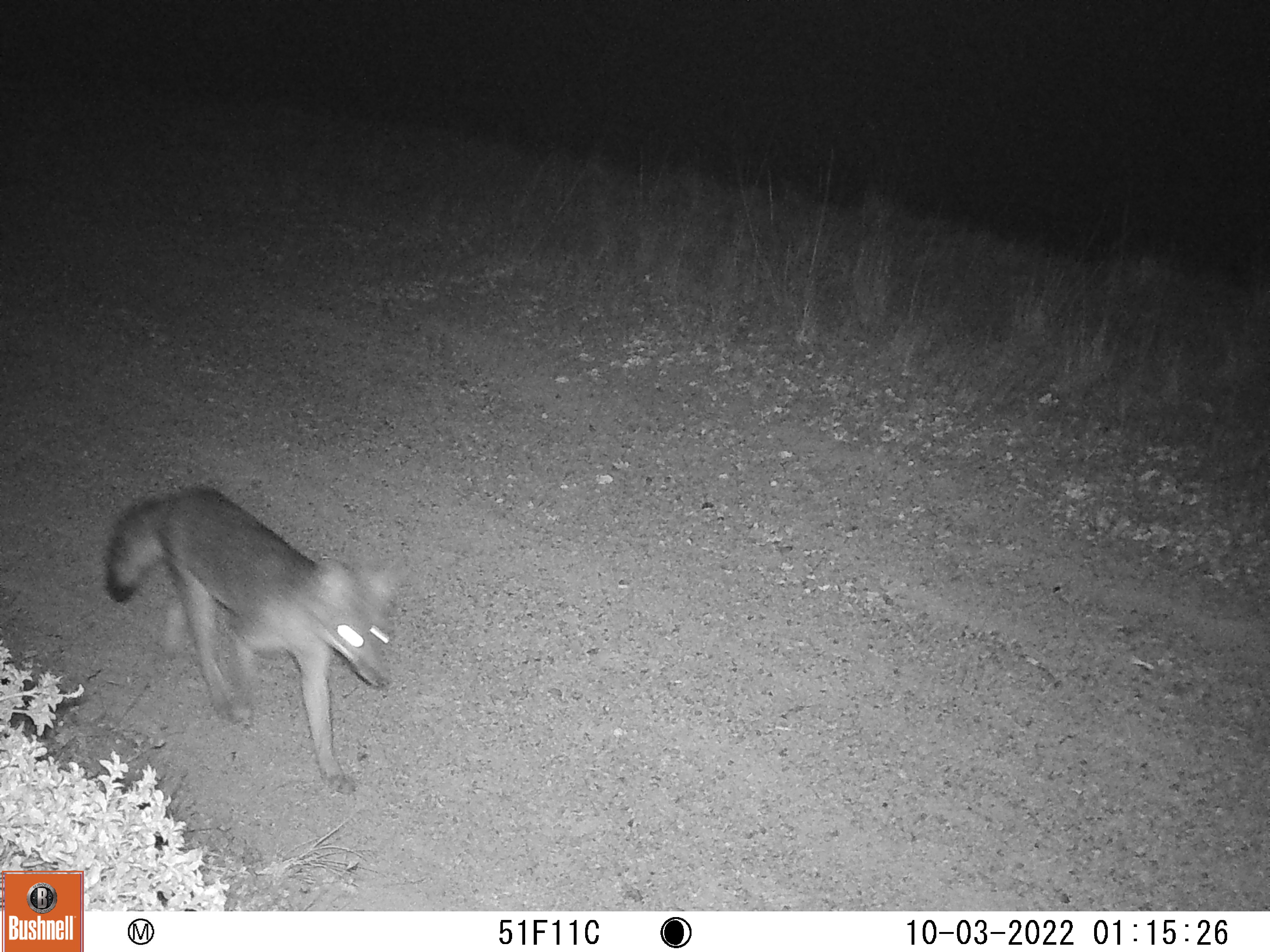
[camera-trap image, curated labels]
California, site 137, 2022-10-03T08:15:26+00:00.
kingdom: Animalia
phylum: Chordata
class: Mammalia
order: Carnivora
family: Canidae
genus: Urocyon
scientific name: Urocyon cinereoargenteus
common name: gray fox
Gray fox (Urocyon cinereoargenteus).